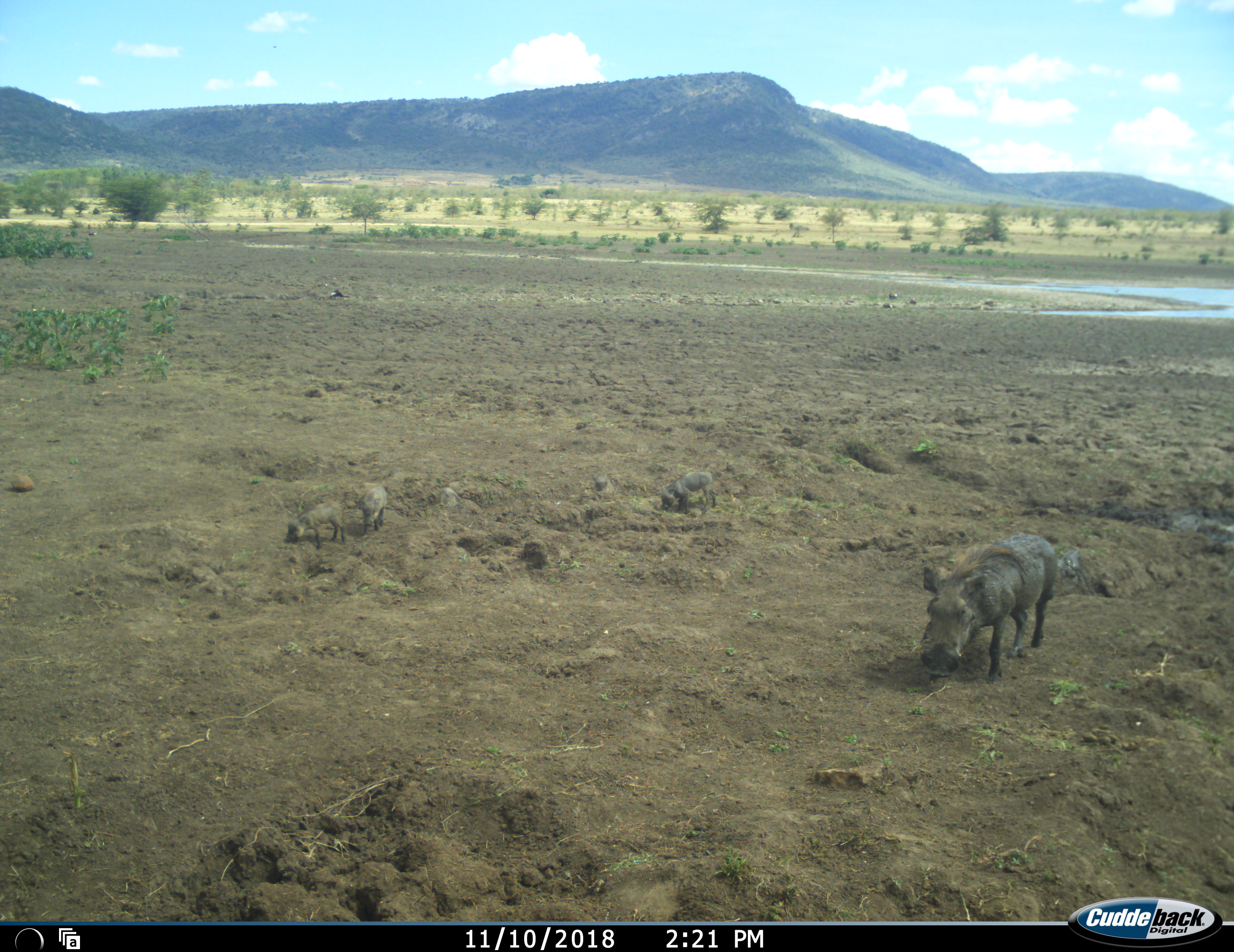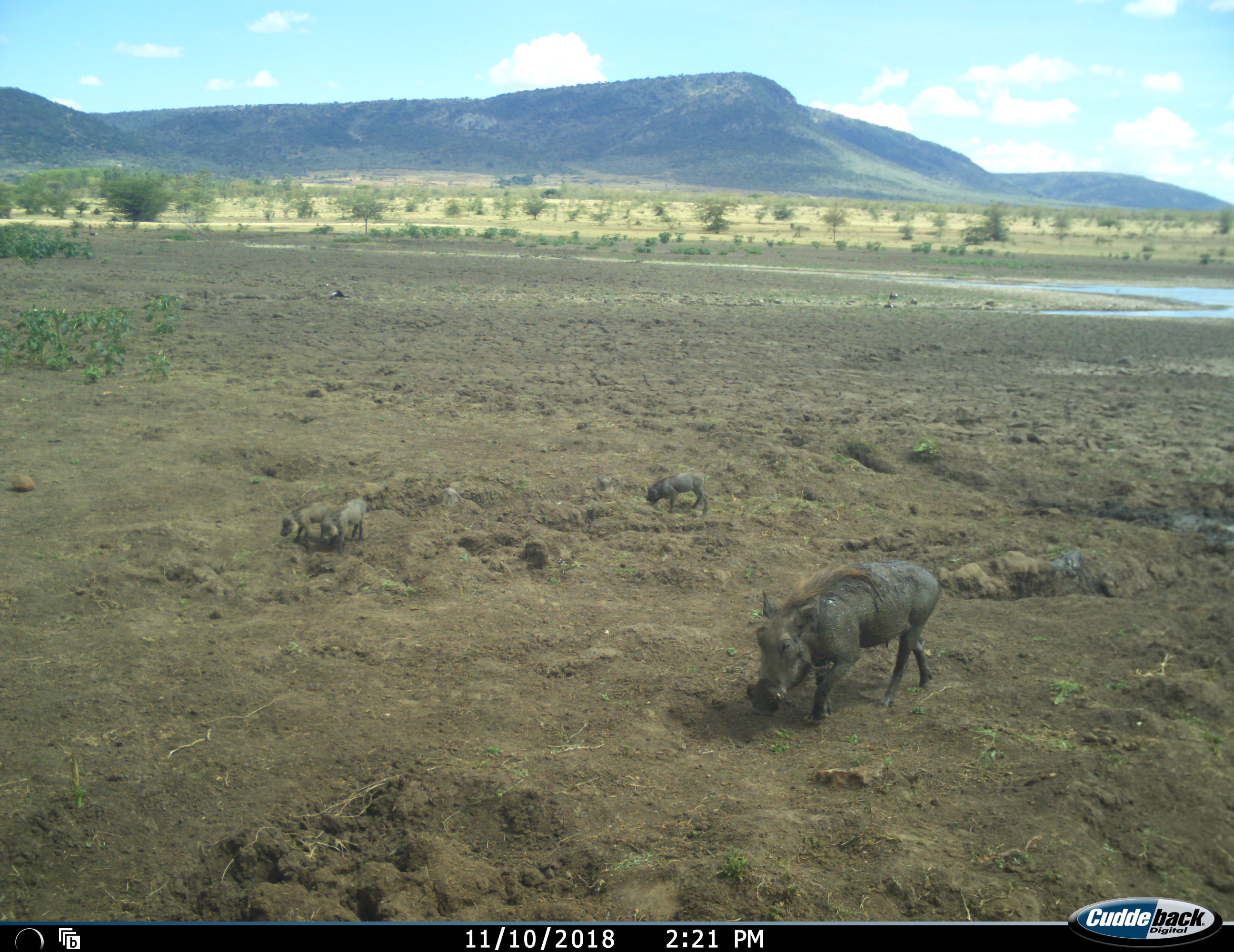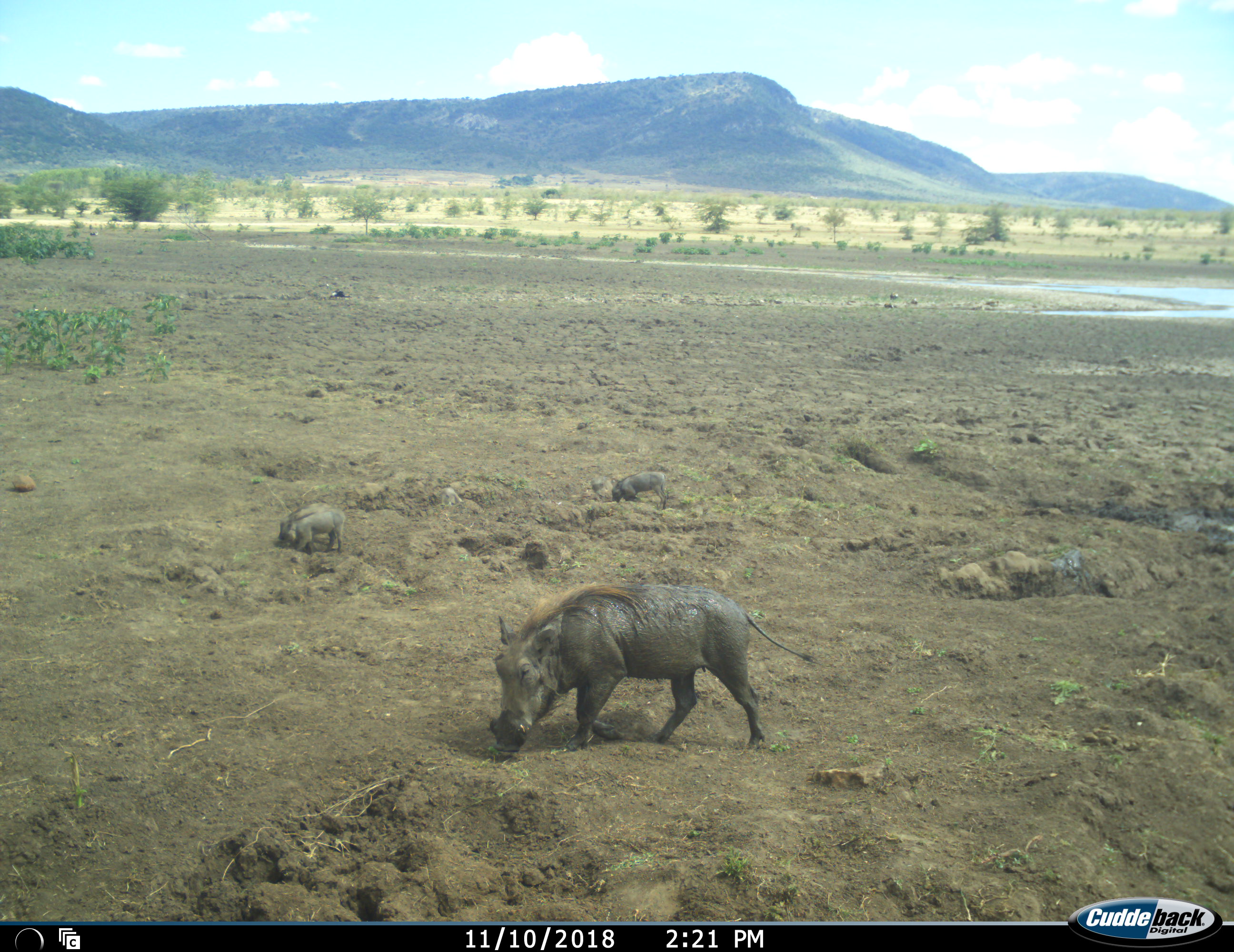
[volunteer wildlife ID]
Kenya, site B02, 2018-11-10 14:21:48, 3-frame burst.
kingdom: Animalia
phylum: Chordata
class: Mammalia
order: Artiodactyla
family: Suidae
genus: Phacochoerus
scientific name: Phacochoerus africanus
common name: warthog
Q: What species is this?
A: Warthog (Phacochoerus africanus).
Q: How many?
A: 5.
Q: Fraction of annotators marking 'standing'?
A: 22%.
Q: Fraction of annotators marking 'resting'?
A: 0%.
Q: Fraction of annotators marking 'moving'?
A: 89%.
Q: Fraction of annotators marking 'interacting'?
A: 11%.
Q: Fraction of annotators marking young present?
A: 100%.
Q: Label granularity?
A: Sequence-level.